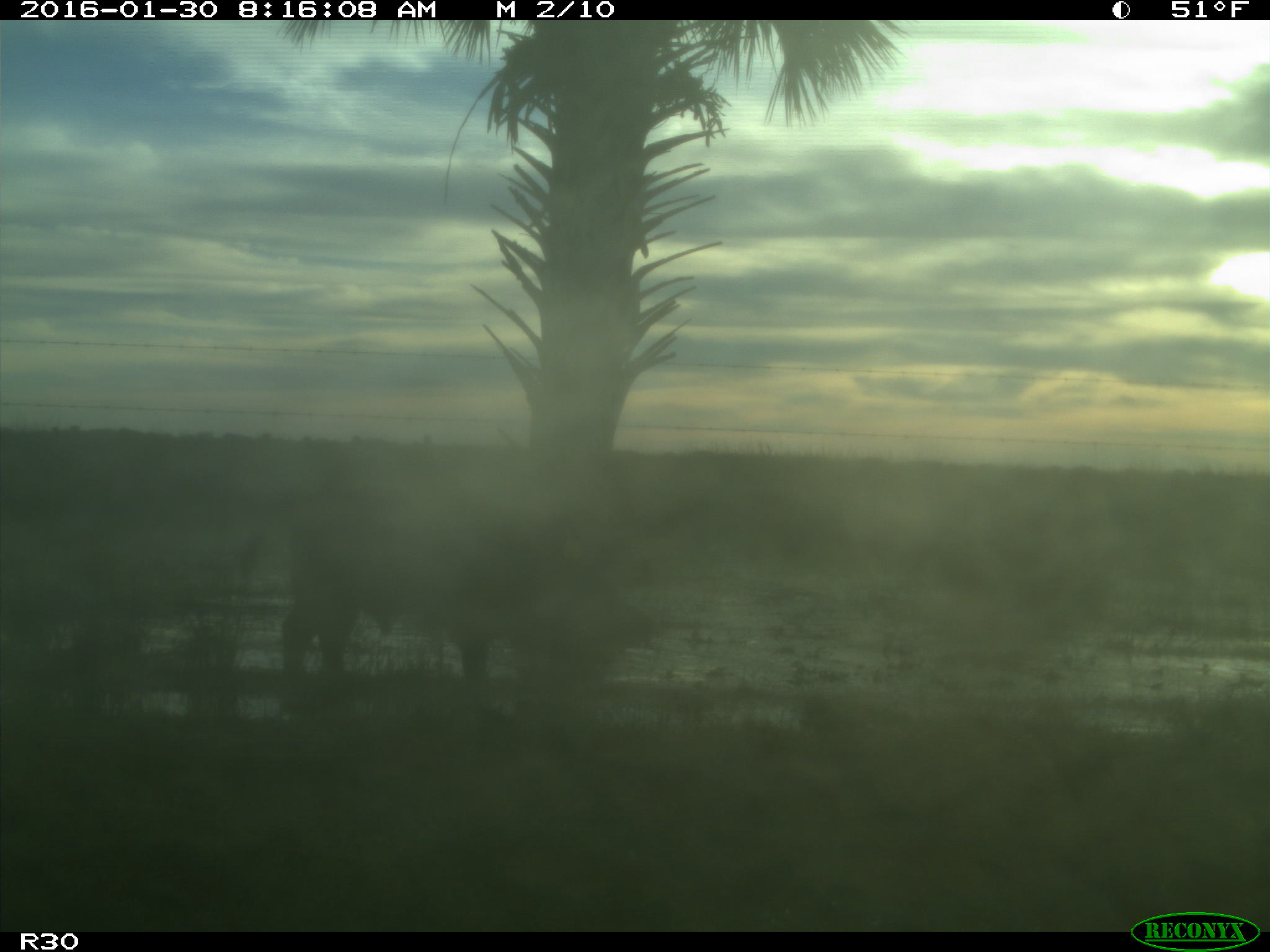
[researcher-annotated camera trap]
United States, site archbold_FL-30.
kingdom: Animalia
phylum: Chordata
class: Mammalia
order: Artiodactyla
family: Bovidae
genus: Bos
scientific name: Bos taurus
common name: domestic cow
Bos taurus (domestic cow).